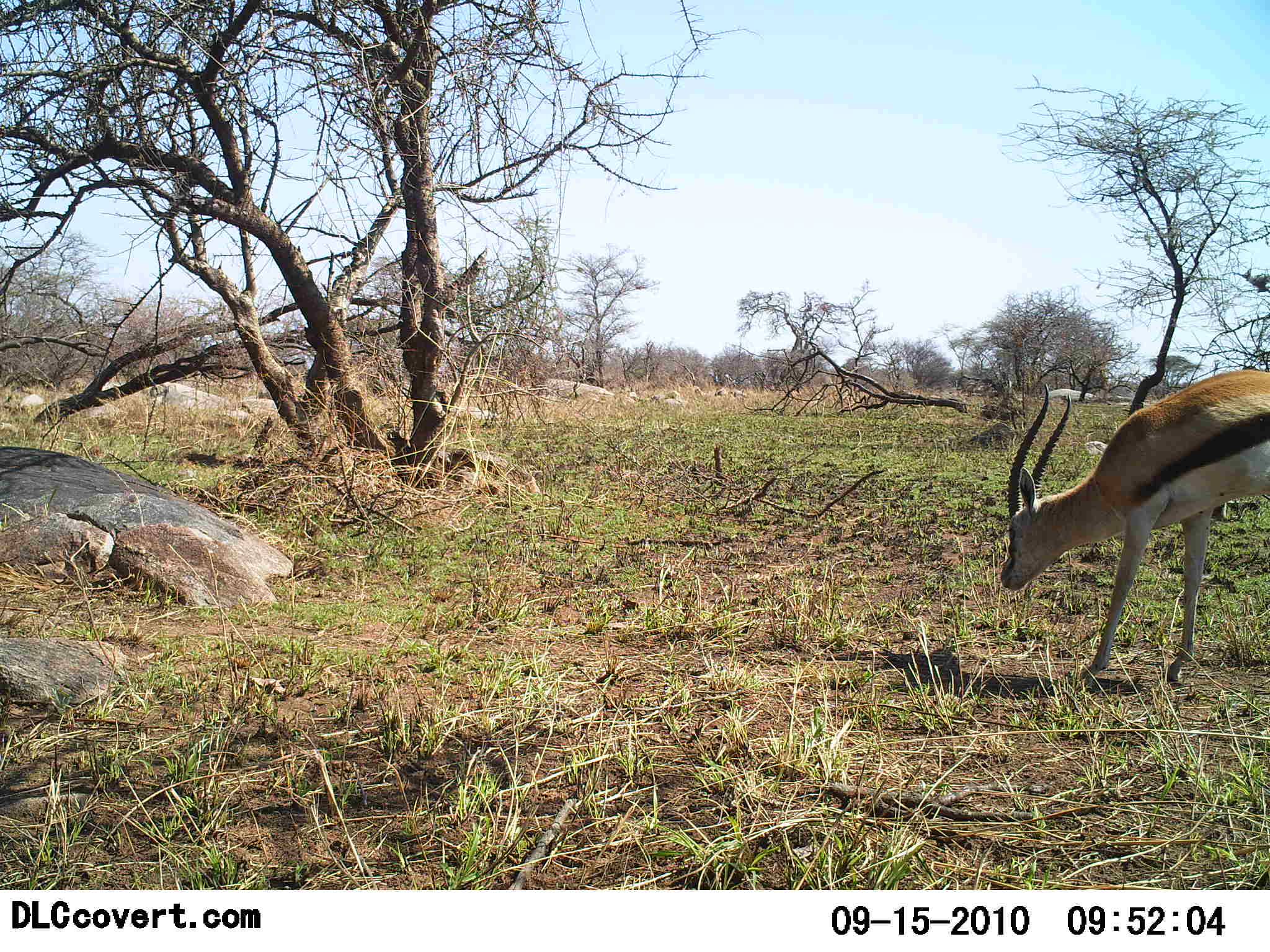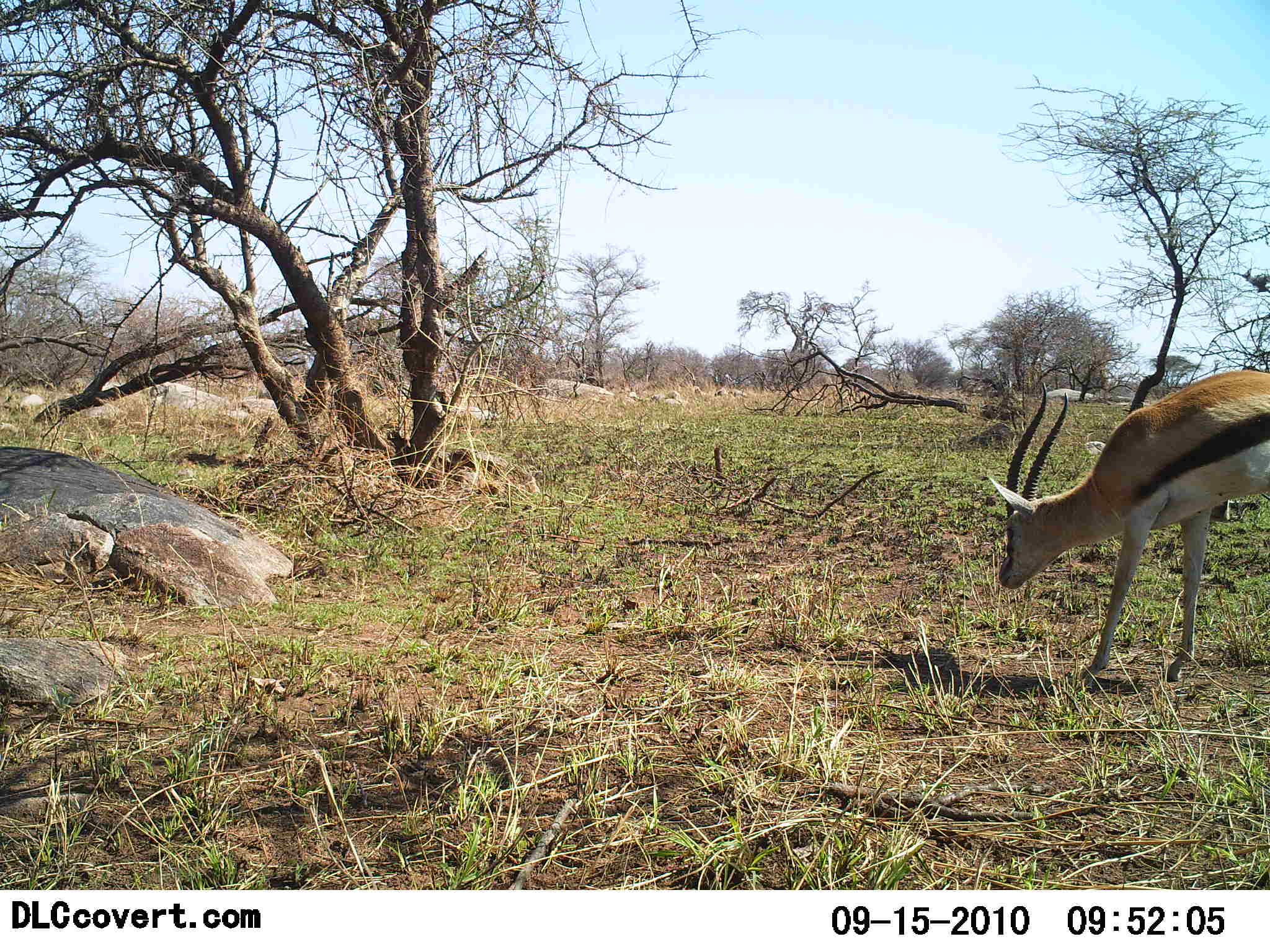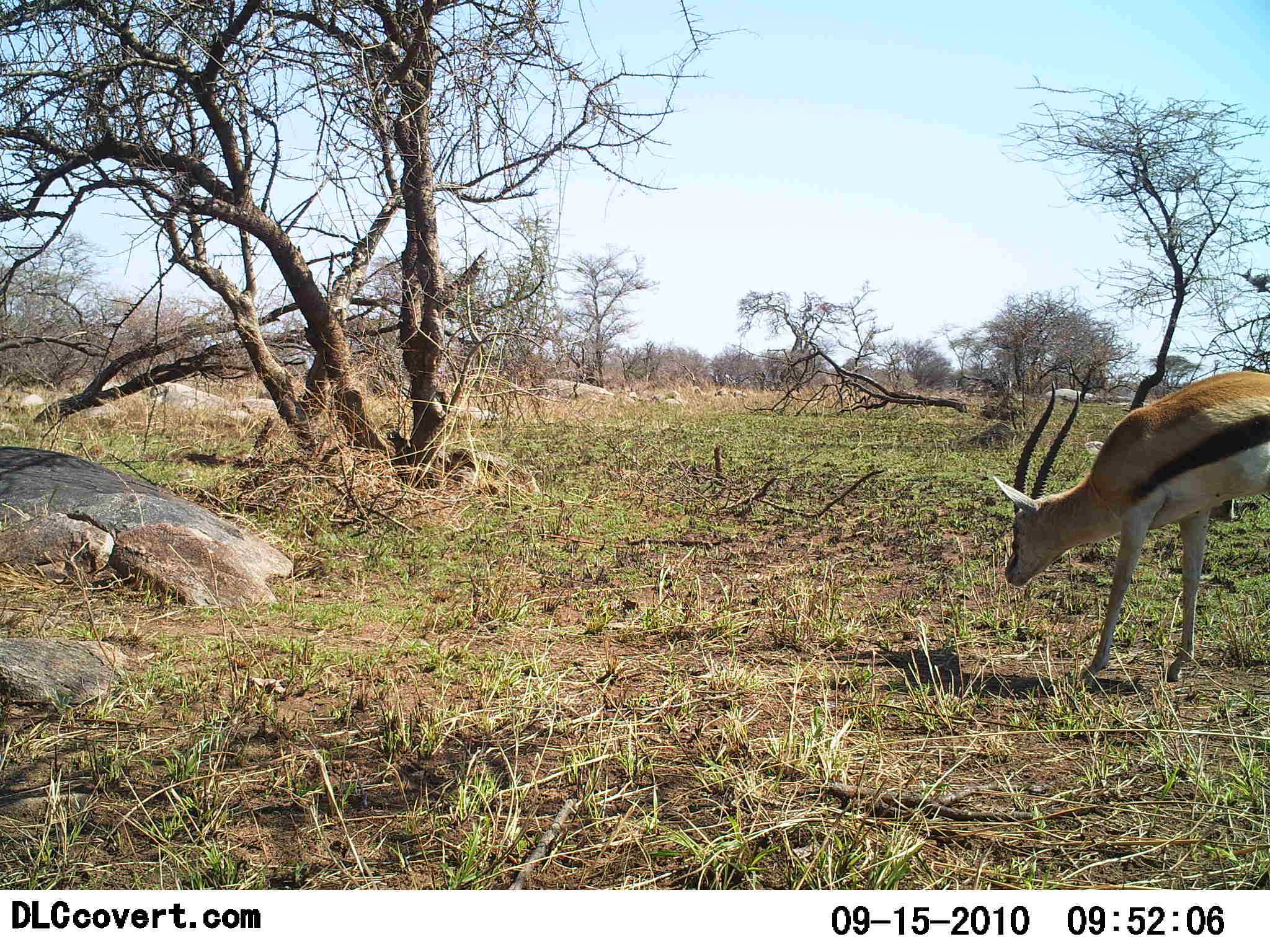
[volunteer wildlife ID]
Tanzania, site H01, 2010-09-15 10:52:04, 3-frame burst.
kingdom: Animalia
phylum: Chordata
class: Mammalia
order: Artiodactyla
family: Bovidae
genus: Eudorcas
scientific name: Eudorcas thomsonii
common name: thomson's gazelle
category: gazellethomsons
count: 1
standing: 74%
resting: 0%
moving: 0%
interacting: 0%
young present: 0%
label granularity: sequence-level